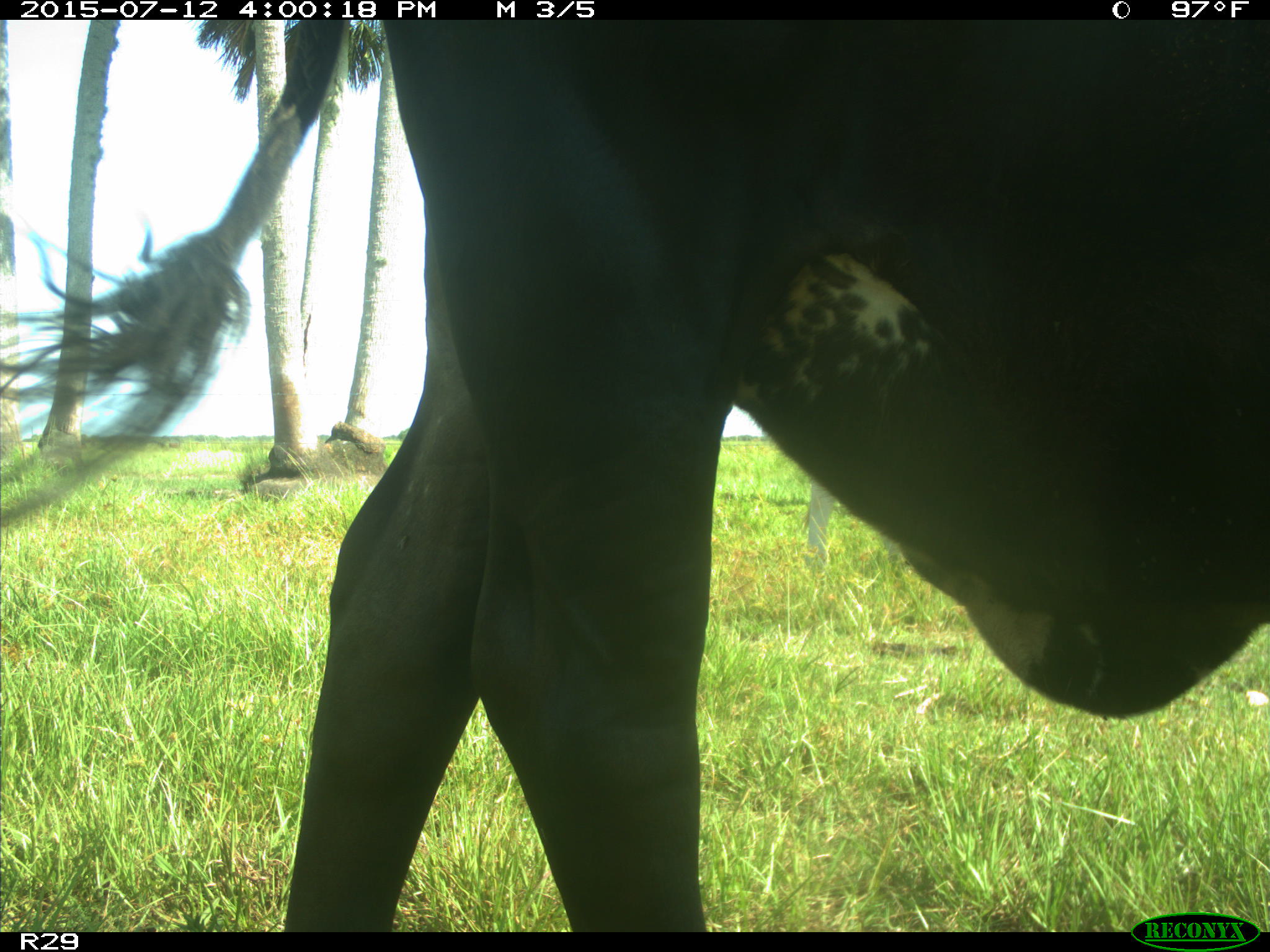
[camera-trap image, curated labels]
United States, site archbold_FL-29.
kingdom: Animalia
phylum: Chordata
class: Mammalia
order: Artiodactyla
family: Bovidae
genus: Bos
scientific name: Bos taurus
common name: domestic cow